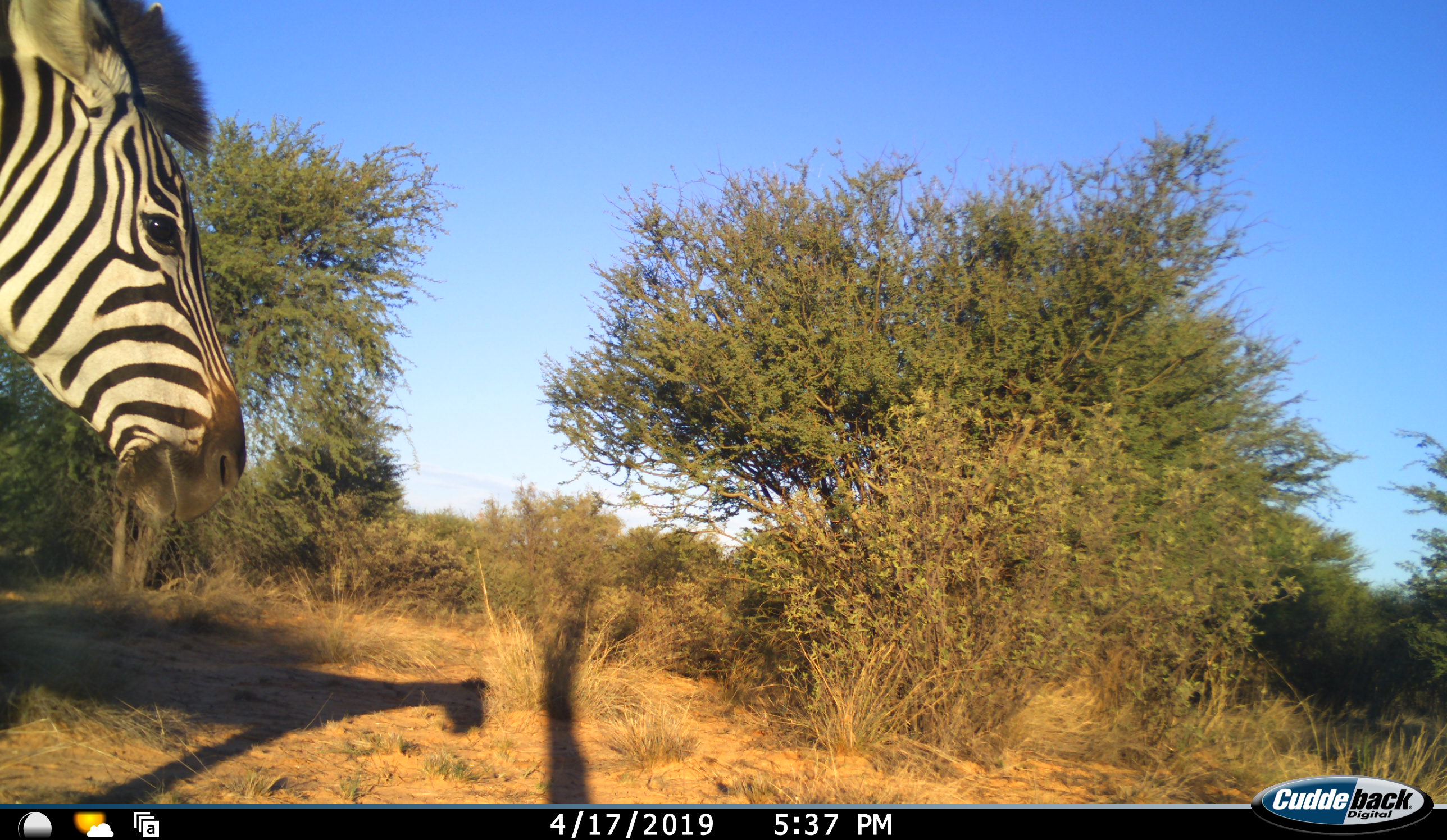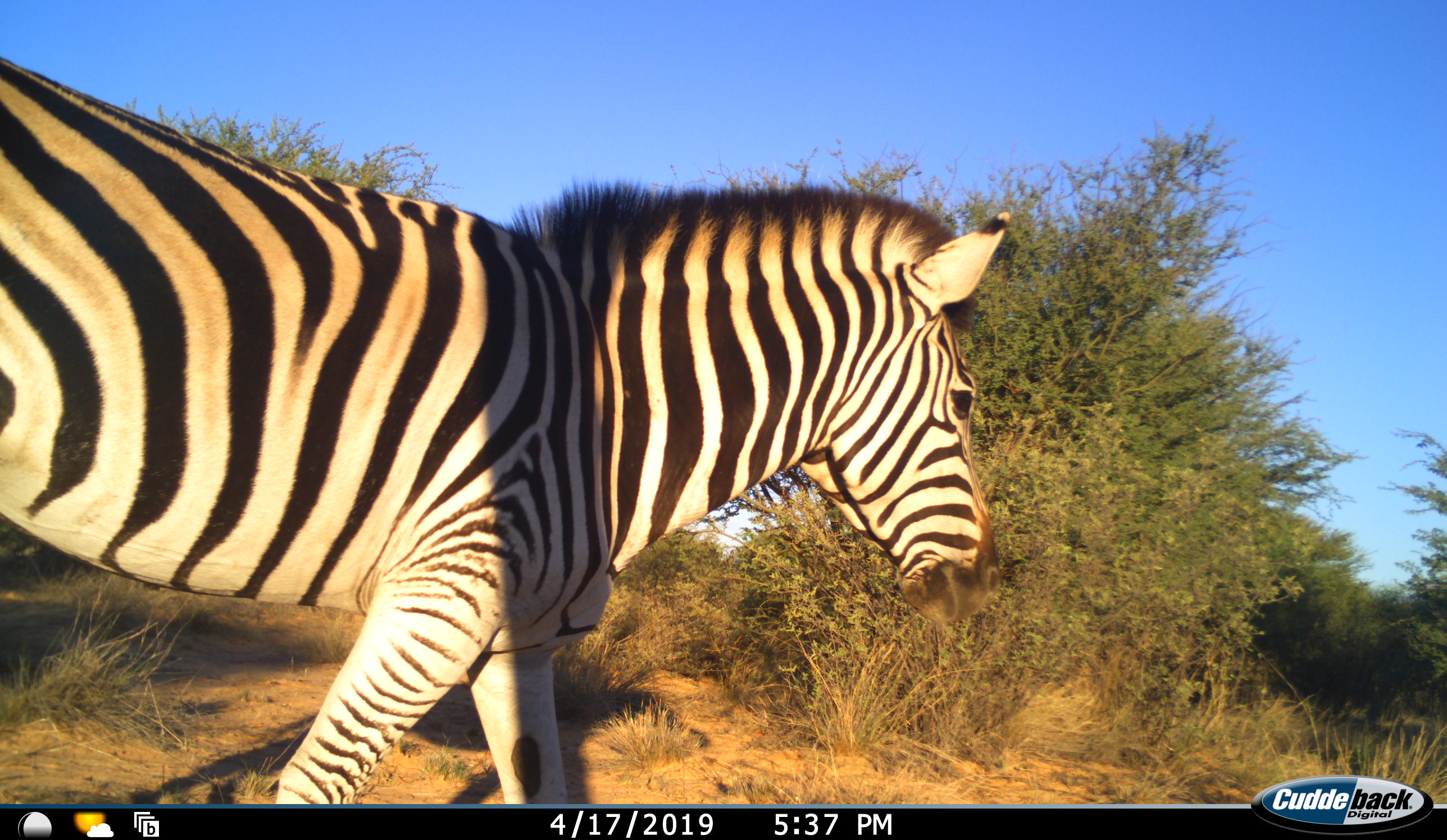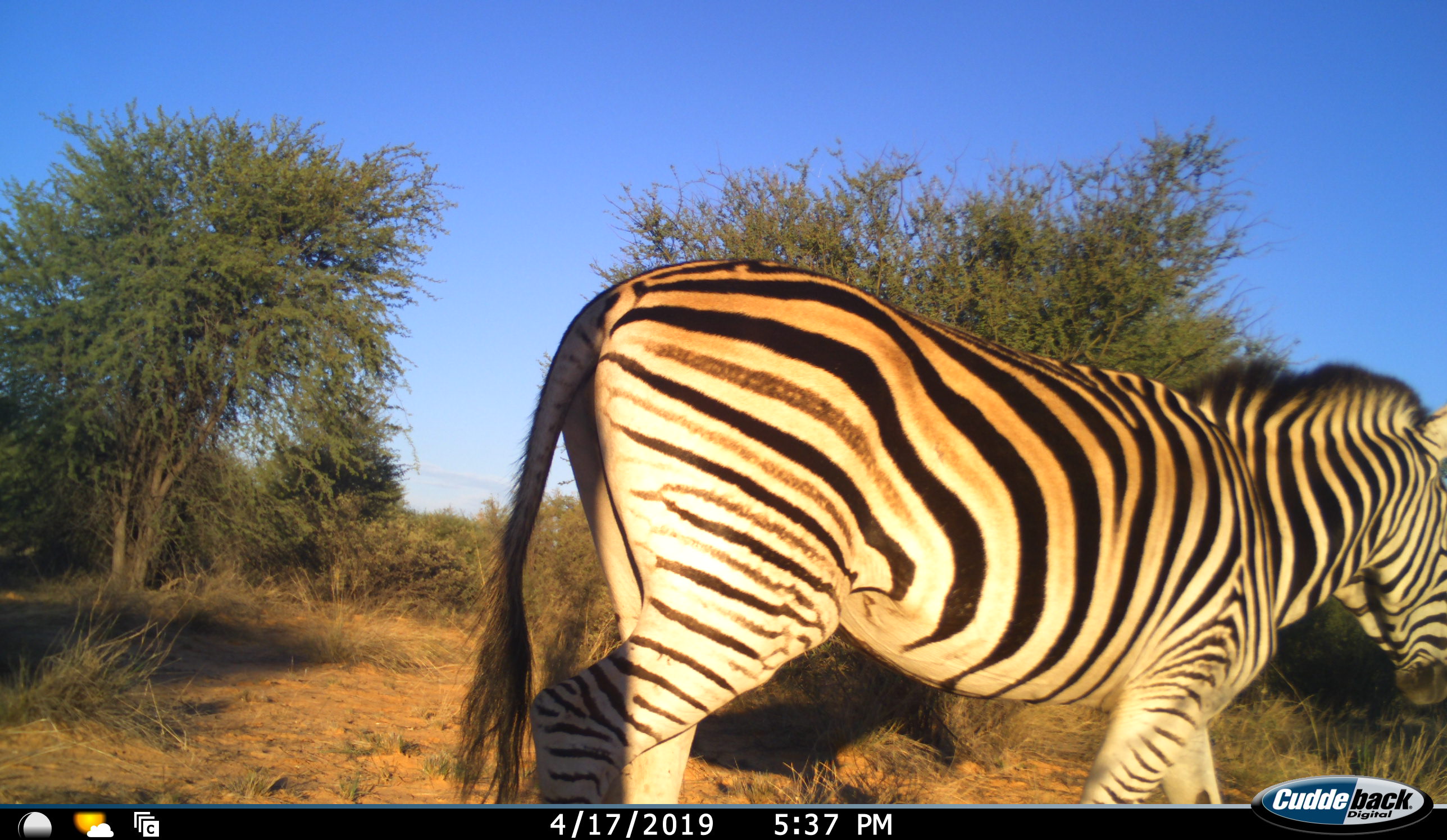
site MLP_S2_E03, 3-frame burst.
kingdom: Animalia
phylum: Chordata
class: Mammalia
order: Perissodactyla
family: Equidae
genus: Equus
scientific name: Equus quagga burchellii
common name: burchell's zebra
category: zebraburchells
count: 1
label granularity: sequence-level